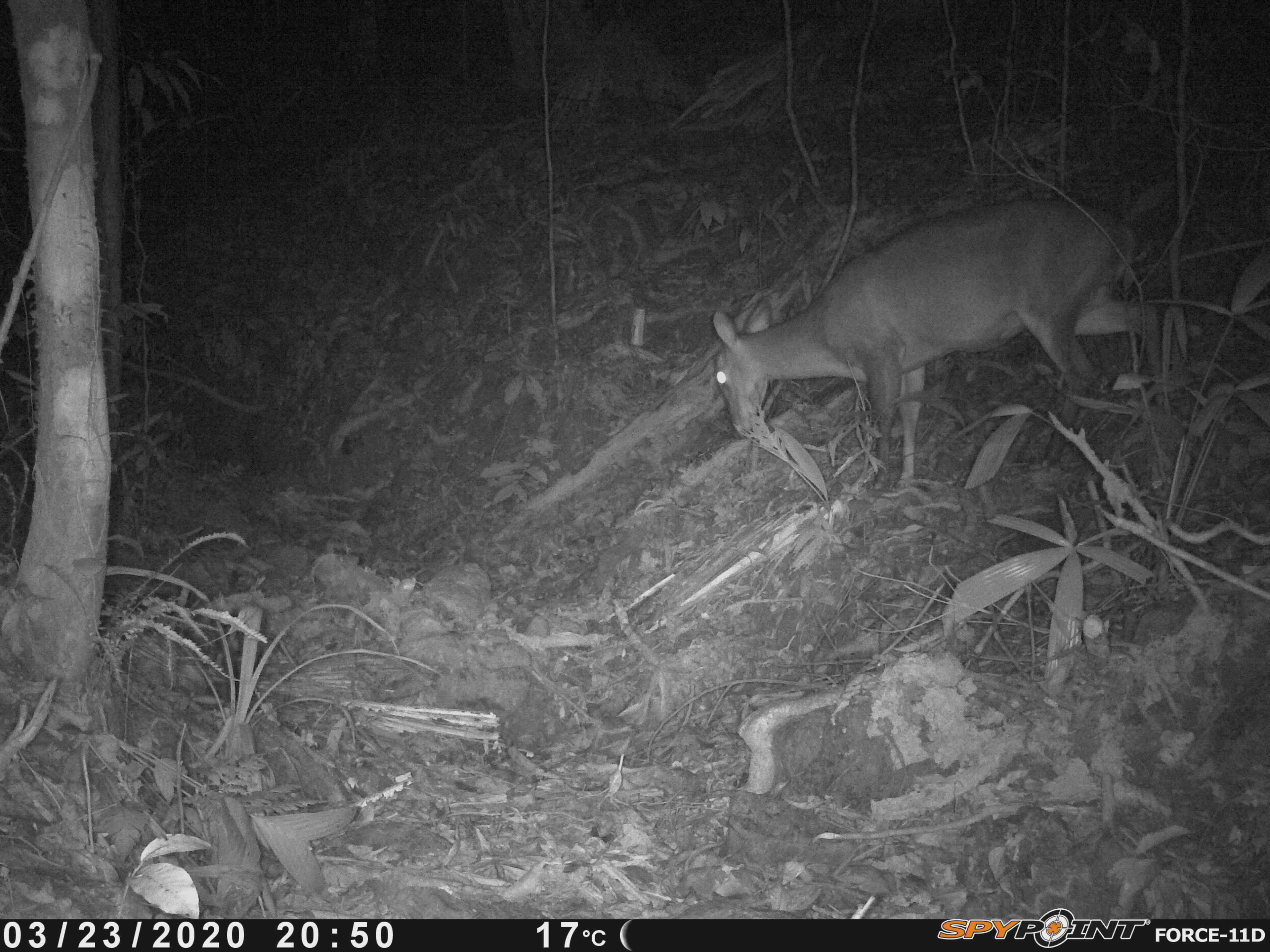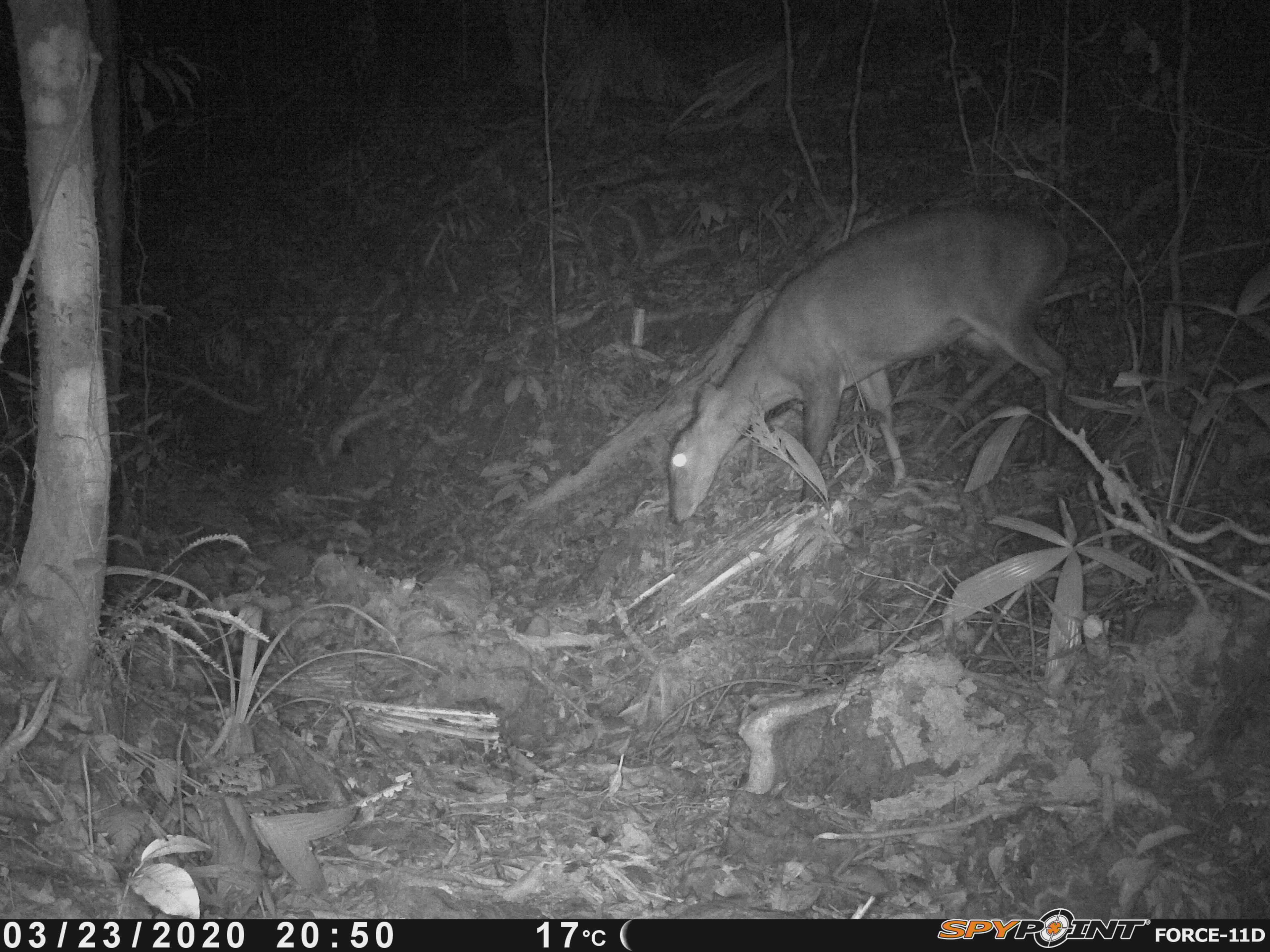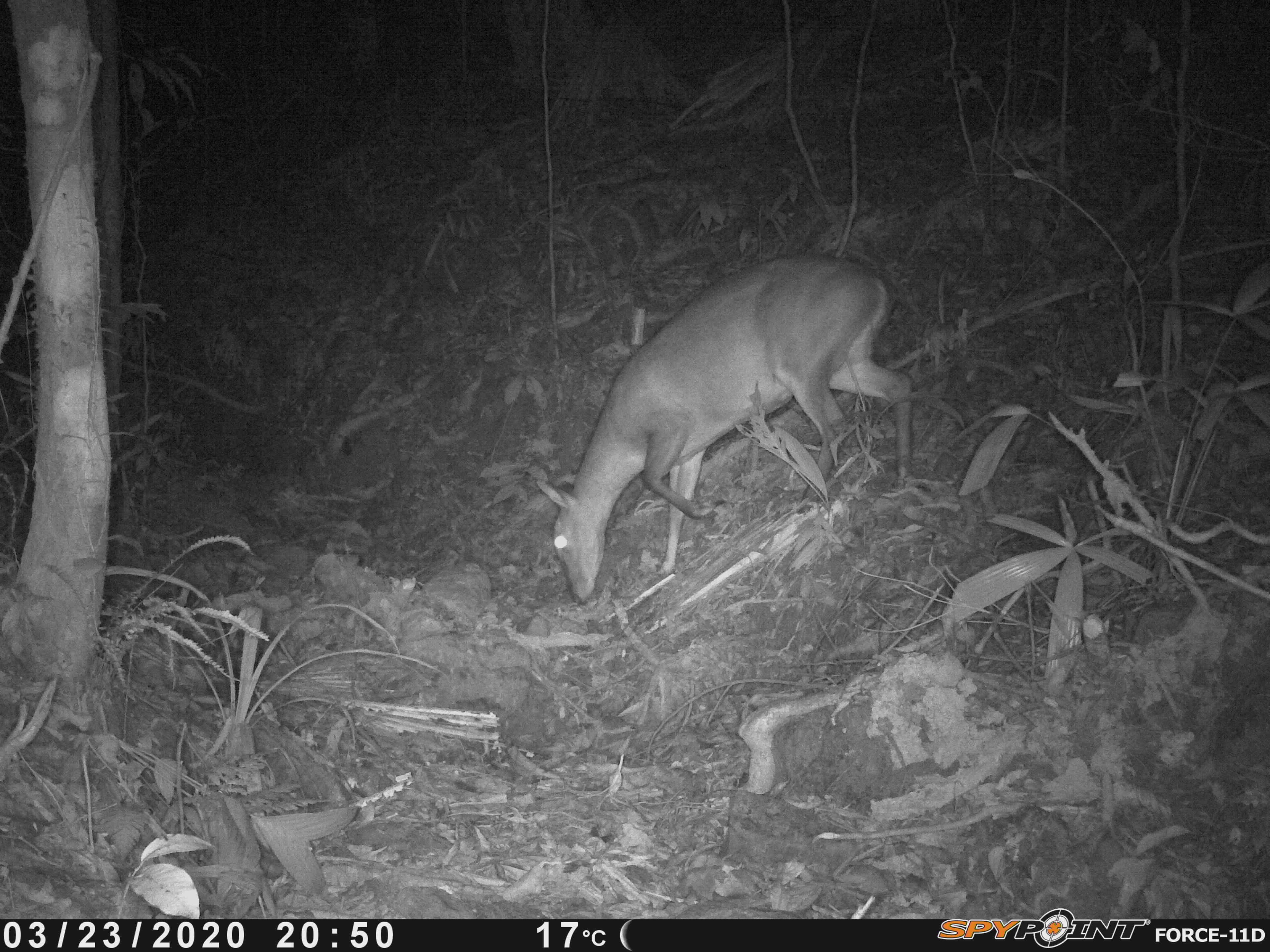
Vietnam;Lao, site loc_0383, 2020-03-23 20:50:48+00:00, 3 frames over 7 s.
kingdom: Animalia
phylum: Chordata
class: Mammalia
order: Artiodactyla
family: Cervidae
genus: Muntiacus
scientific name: Muntiacus vuquangensis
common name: large-antlered muntjac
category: large antlered muntjac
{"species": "large antlered muntjac (large-antlered muntjac) (Muntiacus vuquangensis)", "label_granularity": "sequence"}